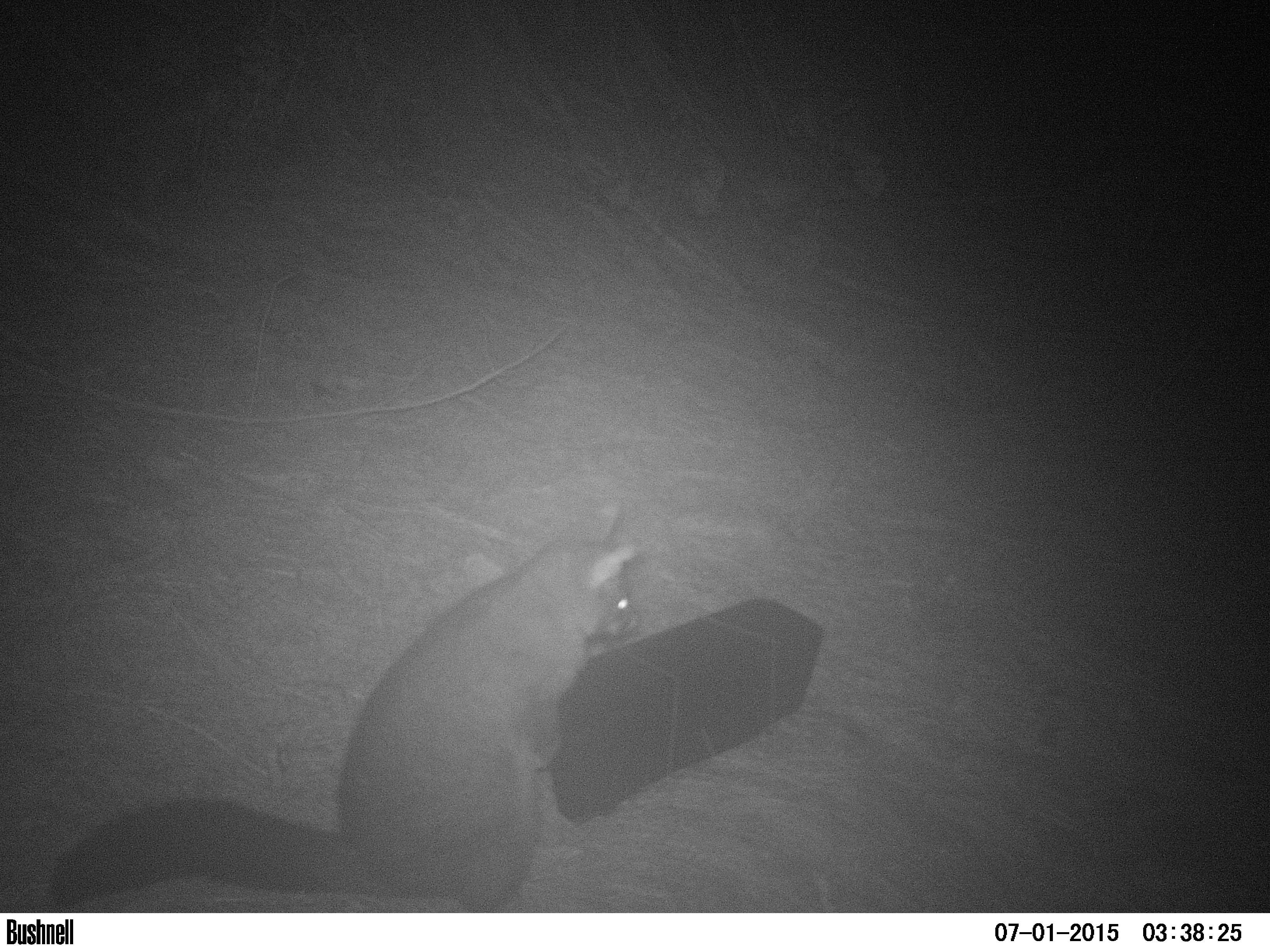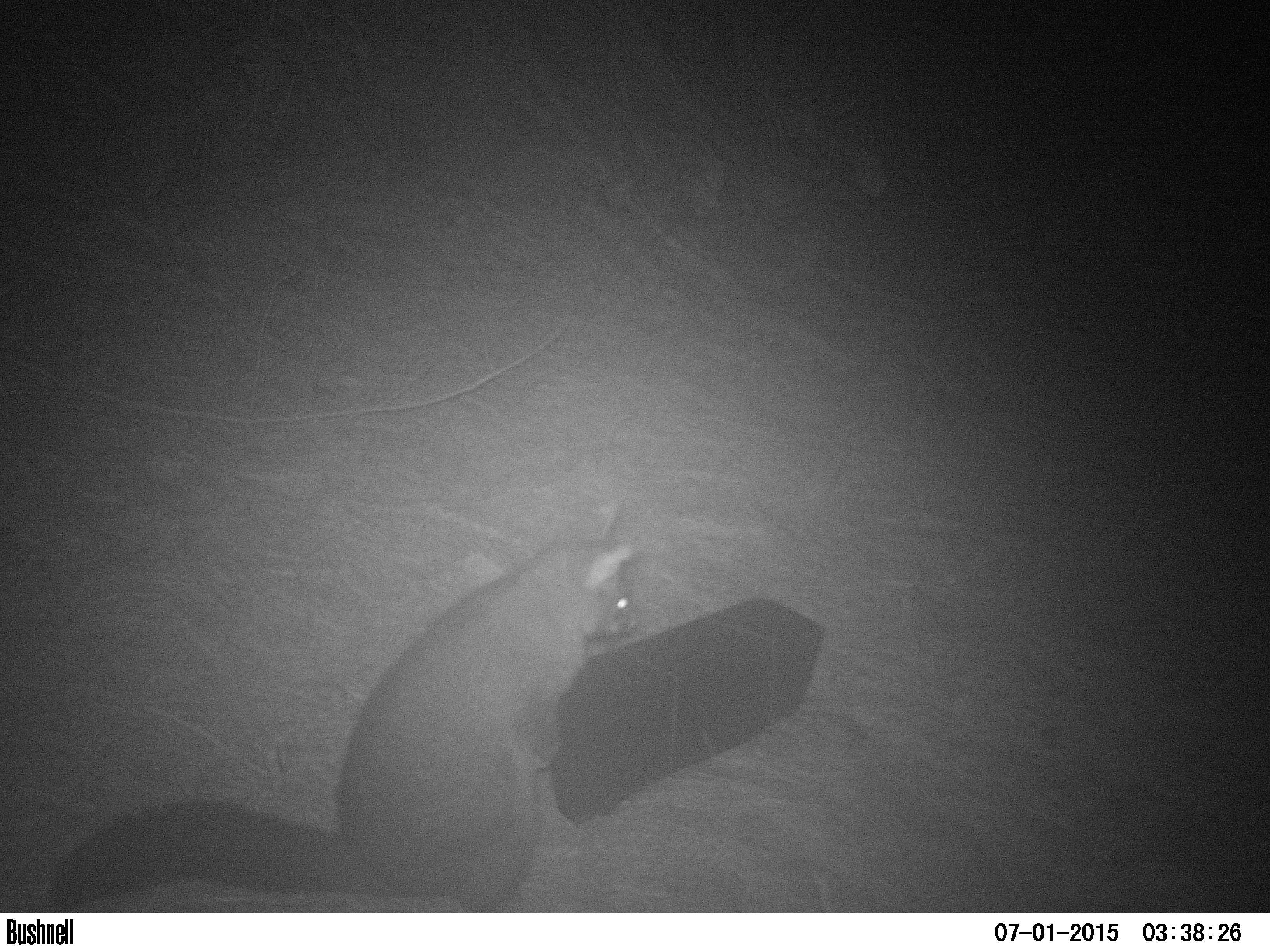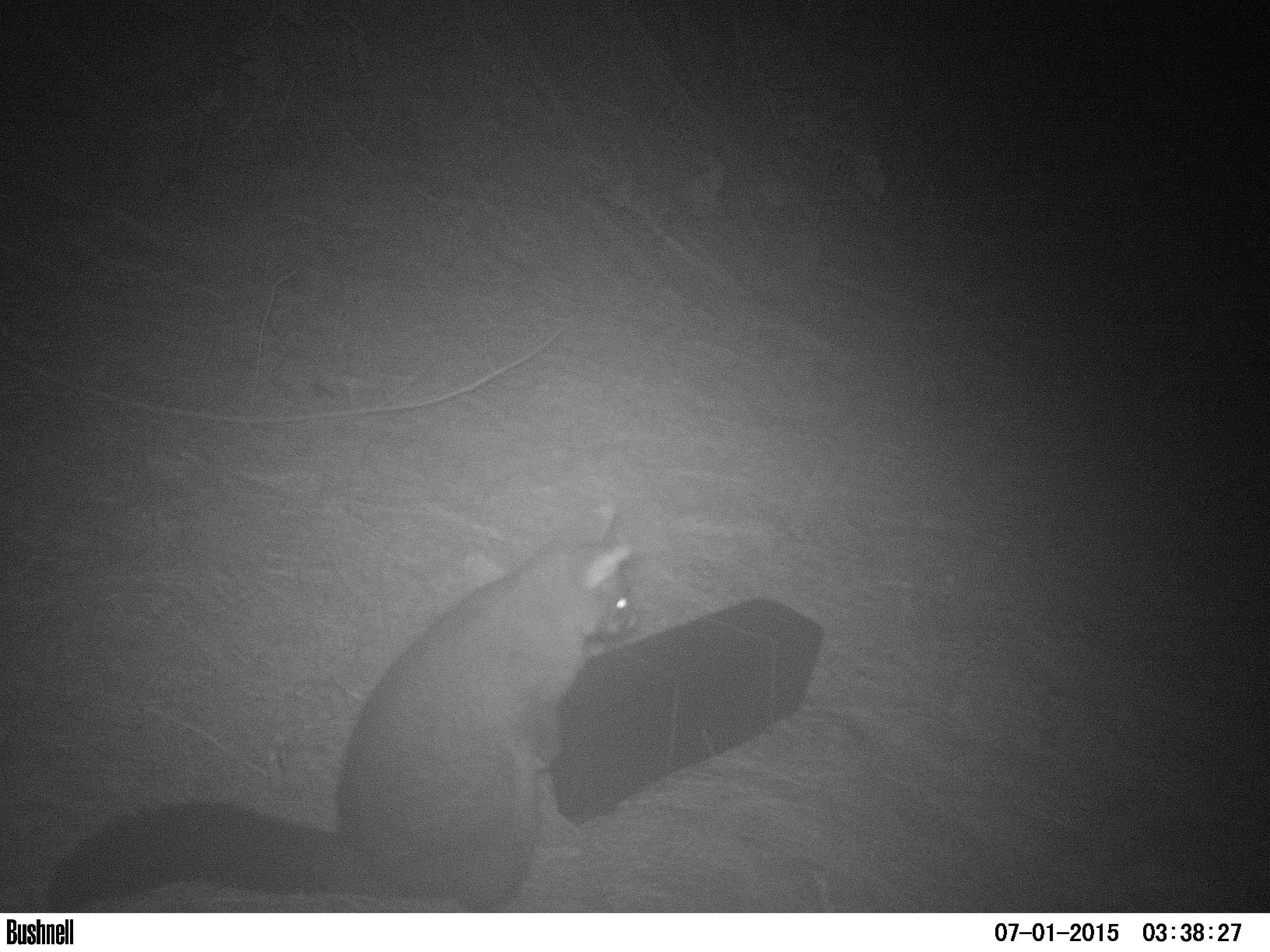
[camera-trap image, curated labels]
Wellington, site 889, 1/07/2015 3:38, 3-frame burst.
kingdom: Animalia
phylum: Chordata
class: Mammalia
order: Didelphimorphia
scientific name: Didelphimorphia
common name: possum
Possum (Didelphimorphia).